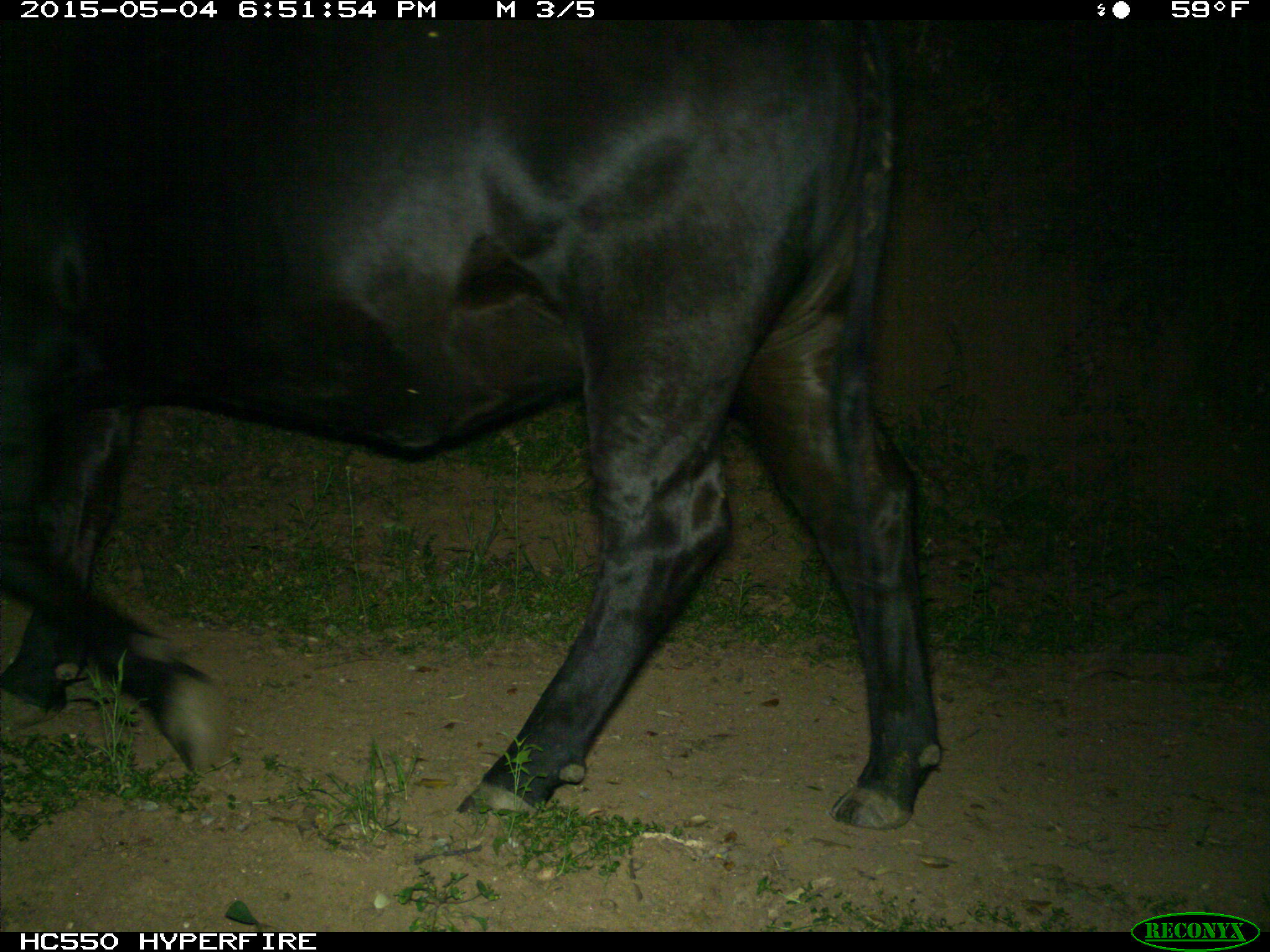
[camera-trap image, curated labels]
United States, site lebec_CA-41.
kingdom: Animalia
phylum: Chordata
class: Mammalia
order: Artiodactyla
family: Bovidae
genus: Bos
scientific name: Bos taurus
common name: domestic cow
Bos taurus (domestic cow).